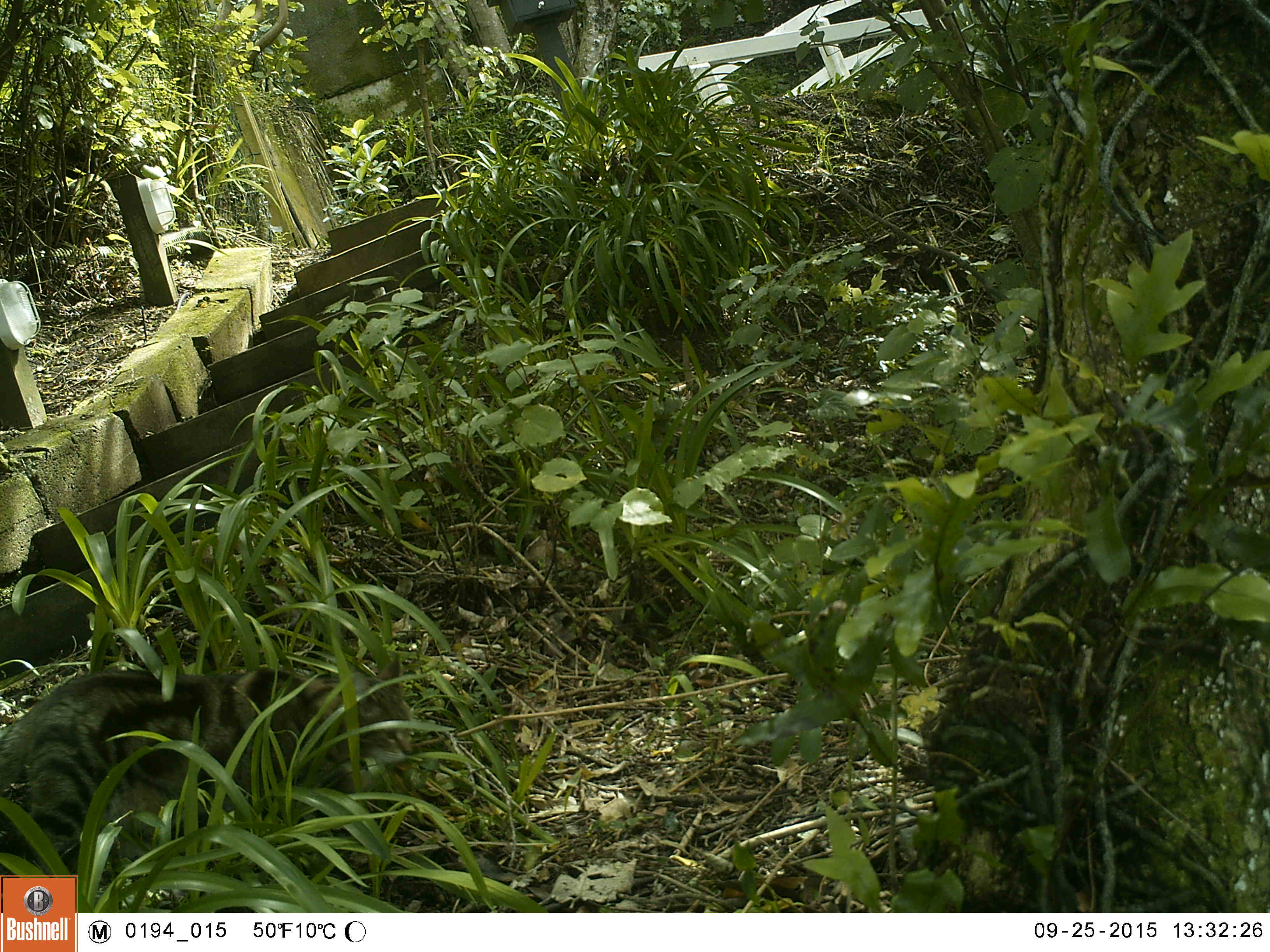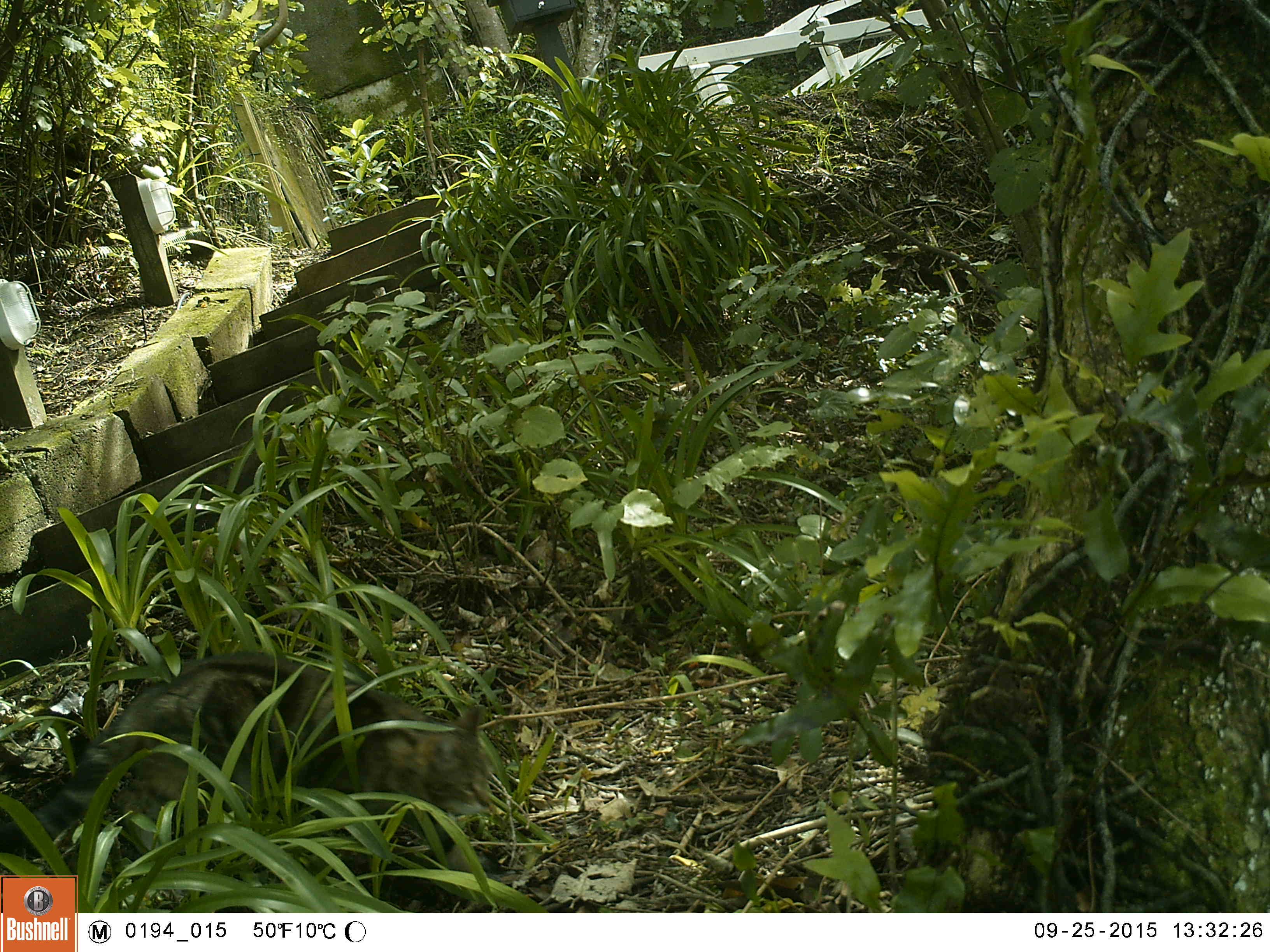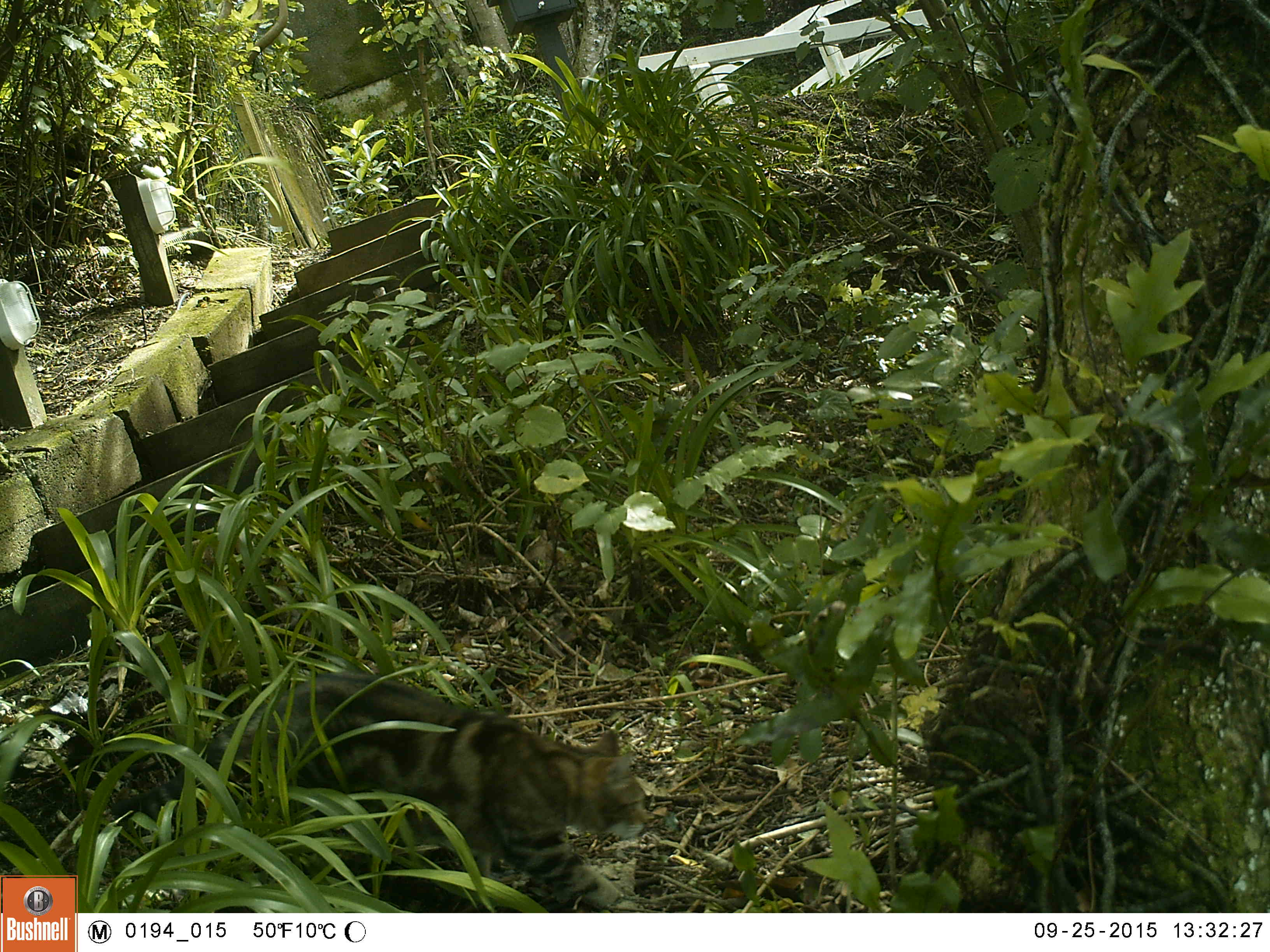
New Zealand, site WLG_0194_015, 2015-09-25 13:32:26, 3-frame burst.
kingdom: Animalia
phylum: Chordata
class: Mammalia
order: Carnivora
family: Felidae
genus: Felis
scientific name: Felis catus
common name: domestic cat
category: cat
Cat (domestic cat) (Felis catus).